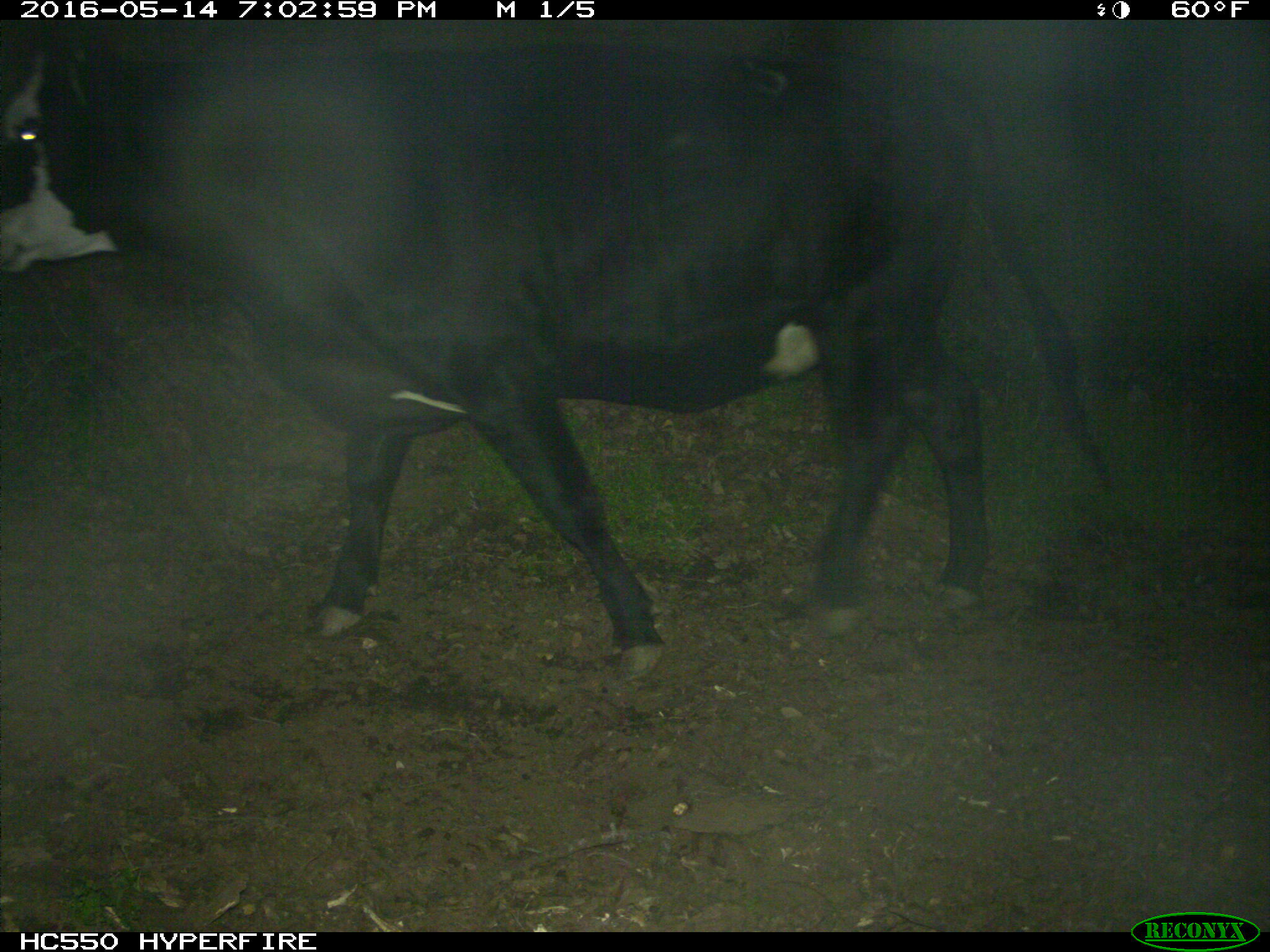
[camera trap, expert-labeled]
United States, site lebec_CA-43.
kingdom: Animalia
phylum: Chordata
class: Mammalia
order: Artiodactyla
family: Bovidae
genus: Bos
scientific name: Bos taurus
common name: domestic cow